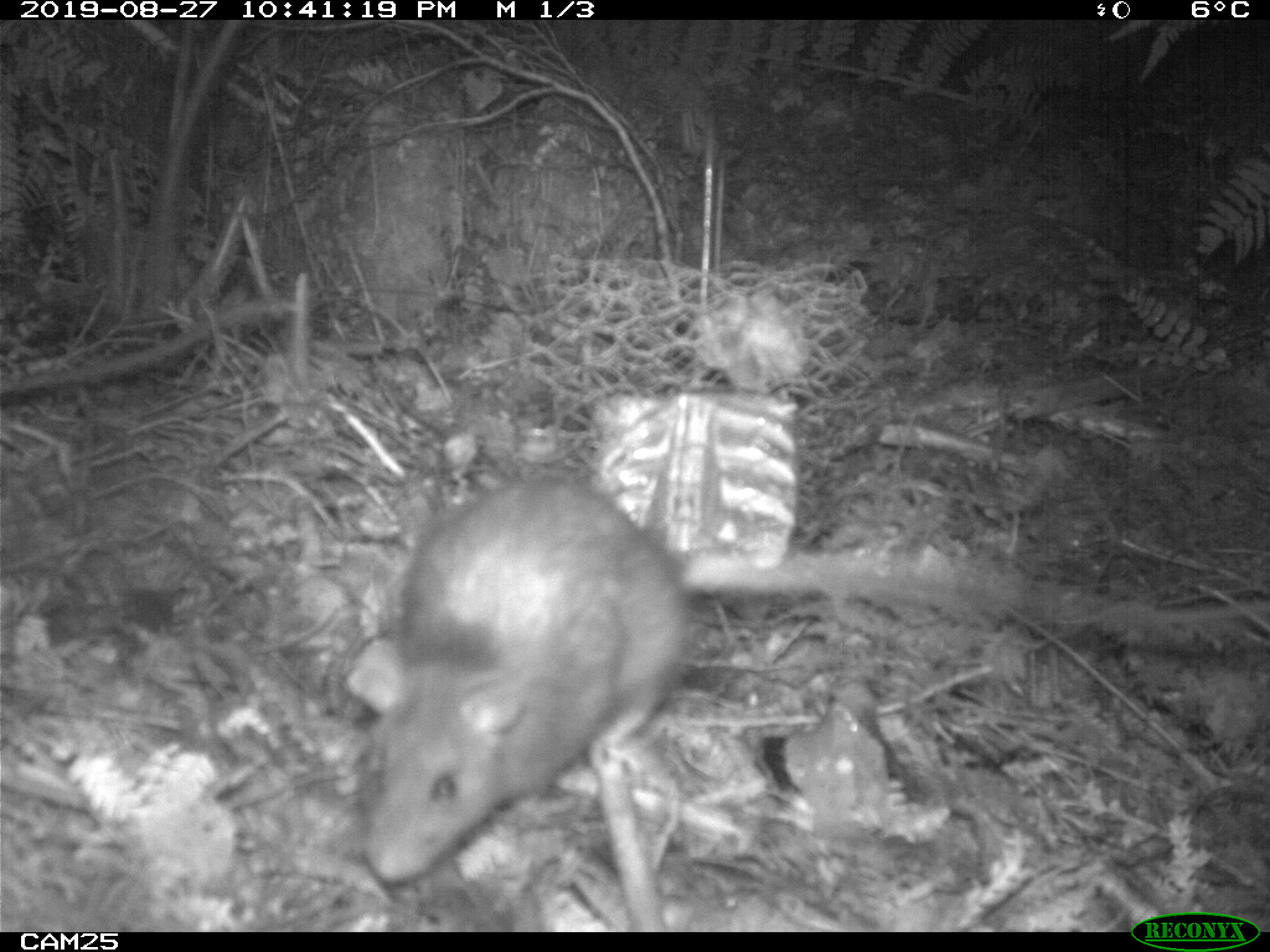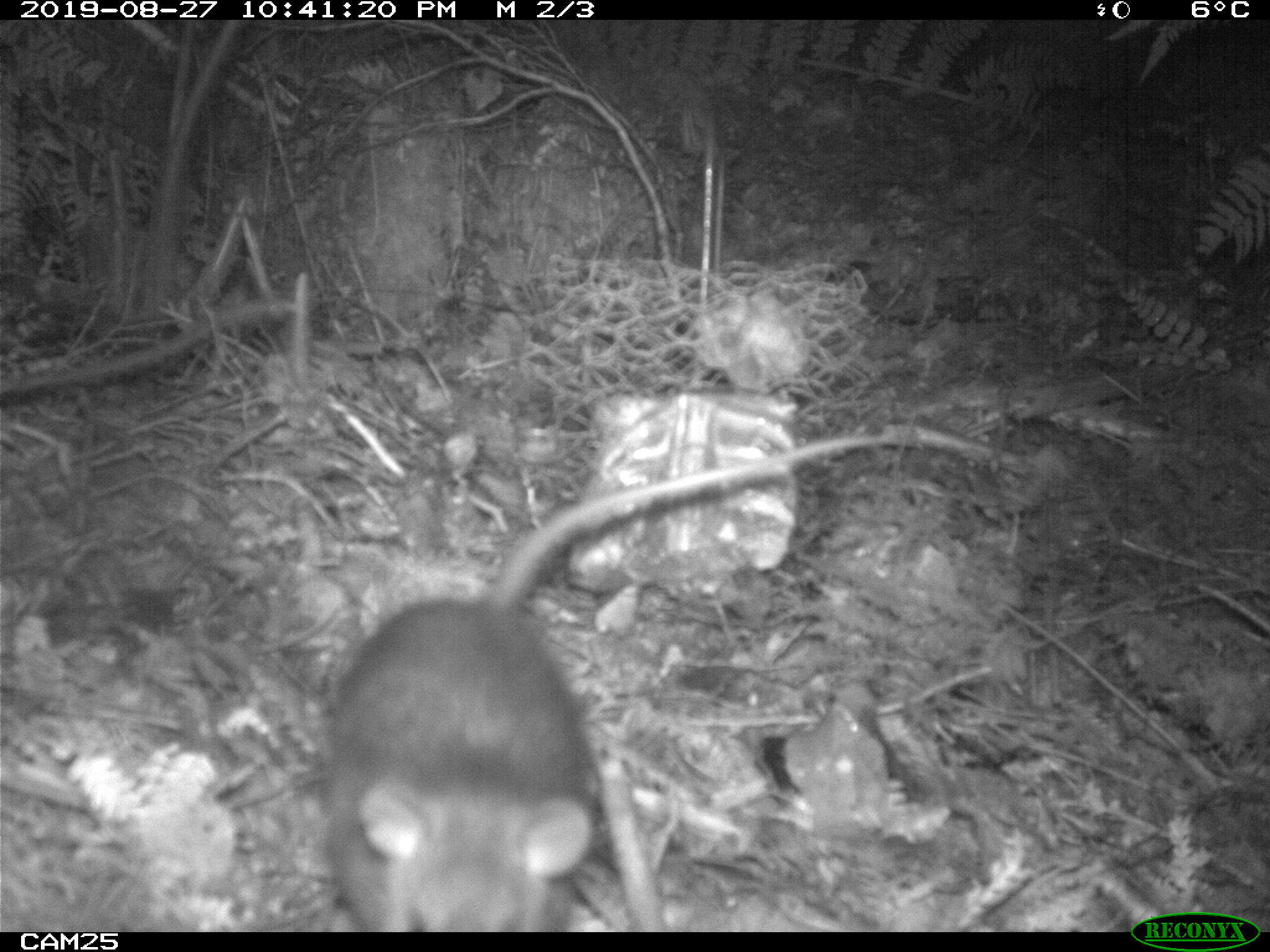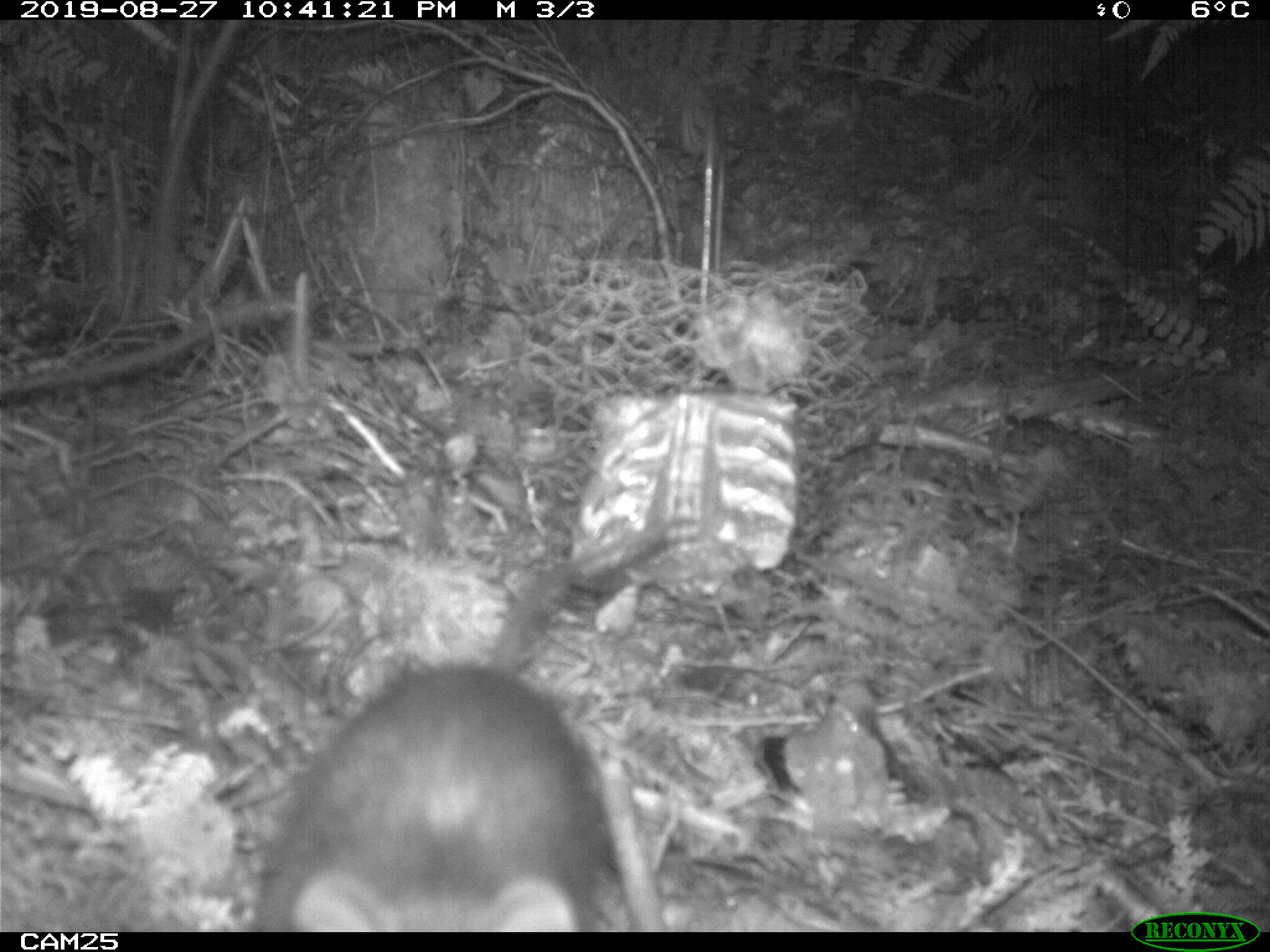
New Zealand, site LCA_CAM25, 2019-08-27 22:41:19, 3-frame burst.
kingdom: Animalia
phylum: Chordata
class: Mammalia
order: Rodentia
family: Muridae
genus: Rattus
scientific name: Rattus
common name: rat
Rat (Rattus).